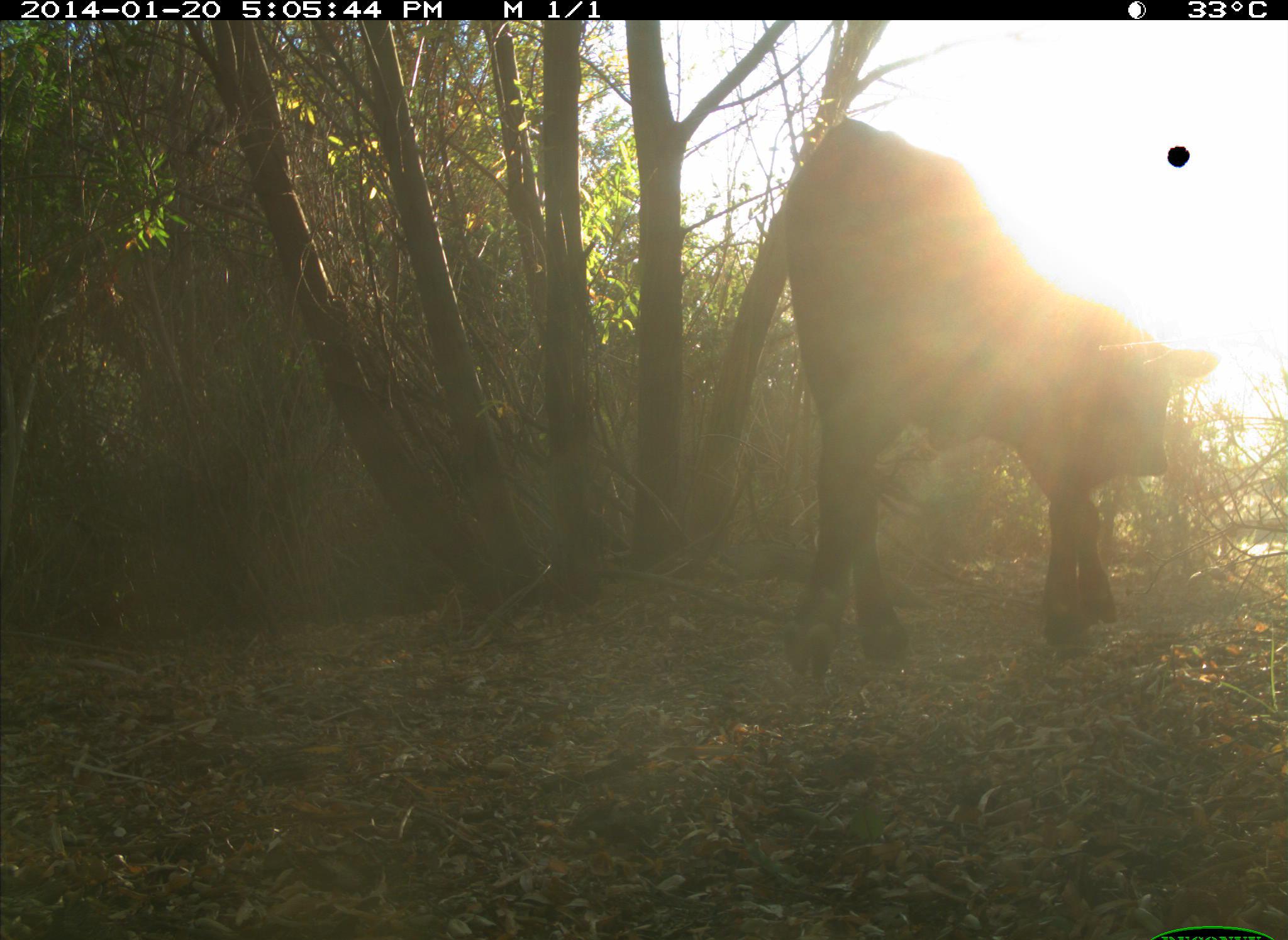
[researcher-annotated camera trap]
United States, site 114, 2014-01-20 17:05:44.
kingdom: Animalia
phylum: Chordata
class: Mammalia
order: Artiodactyla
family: Bovidae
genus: Bos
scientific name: Bos taurus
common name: cow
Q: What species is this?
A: Cow (Bos taurus).